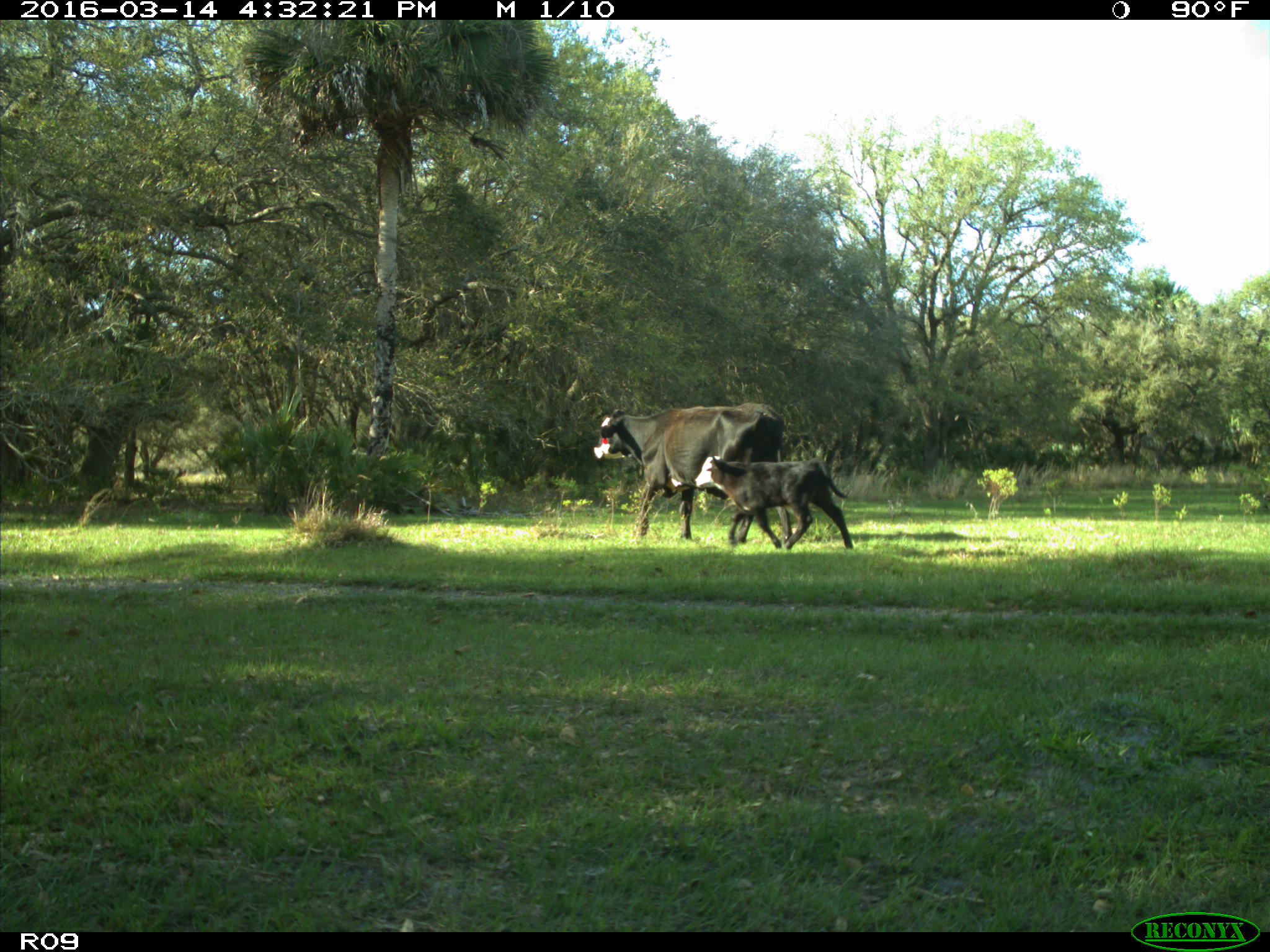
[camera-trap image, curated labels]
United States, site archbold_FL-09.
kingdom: Animalia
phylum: Chordata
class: Mammalia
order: Artiodactyla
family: Bovidae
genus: Bos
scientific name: Bos taurus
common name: domestic cow